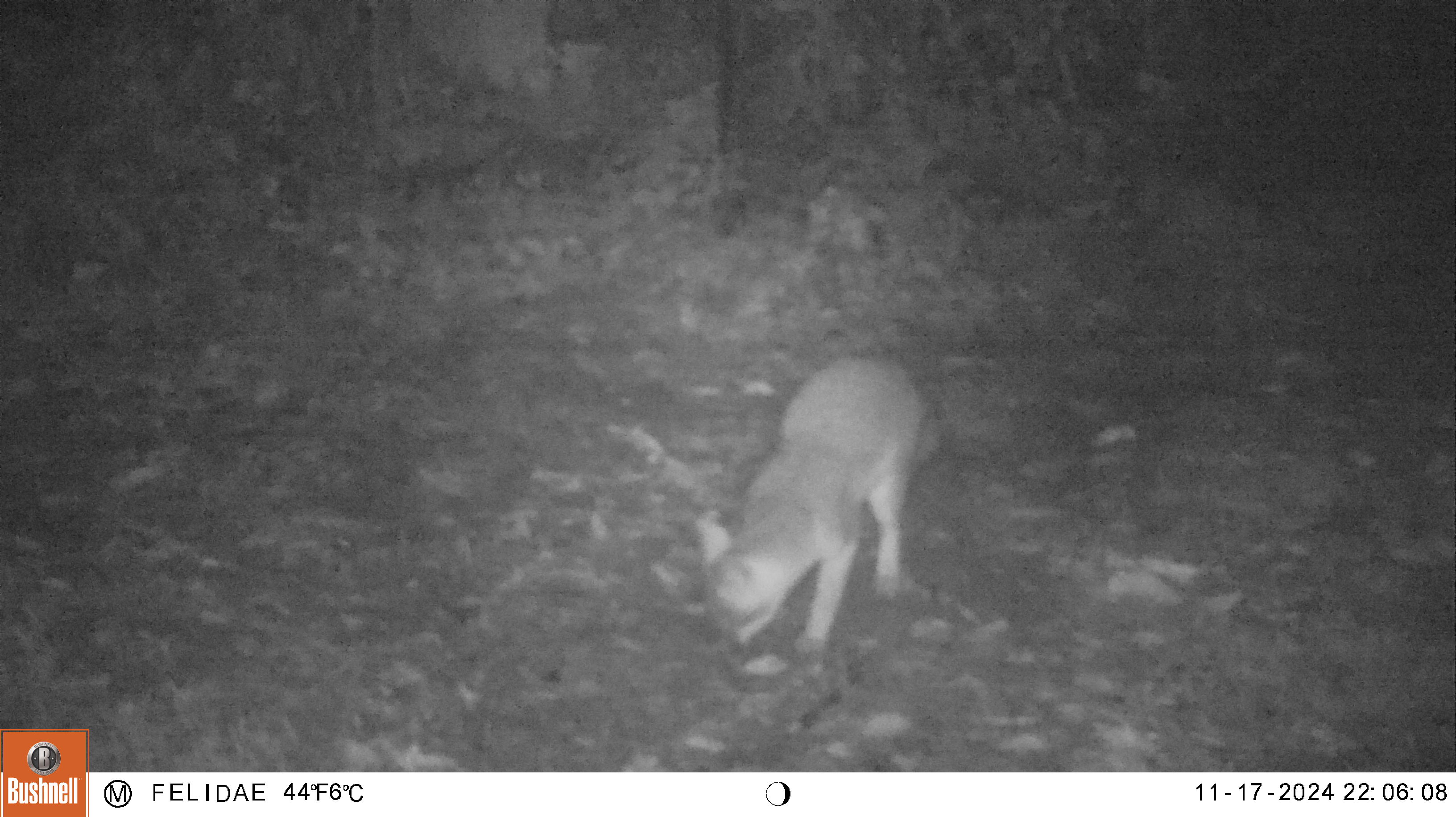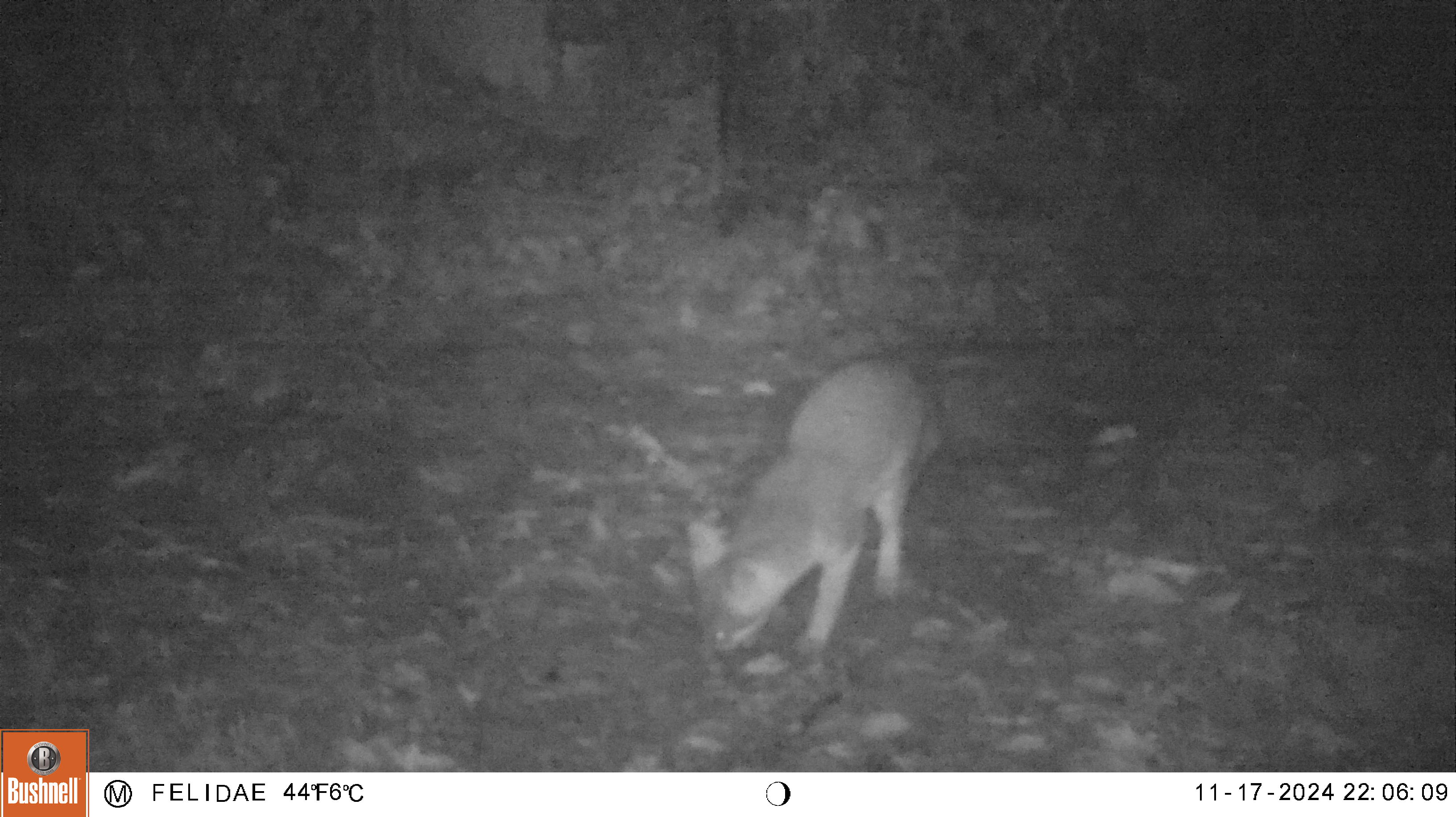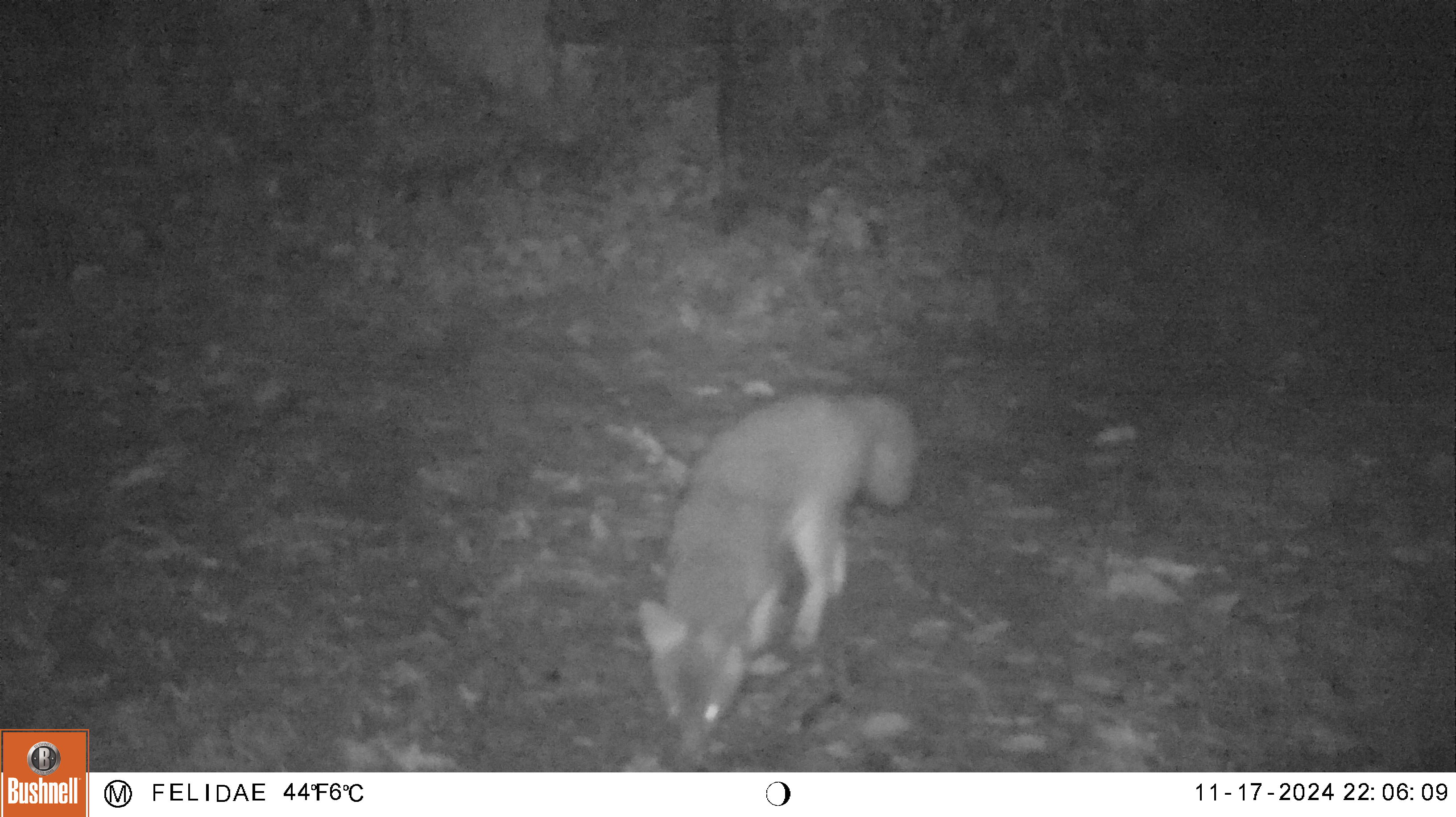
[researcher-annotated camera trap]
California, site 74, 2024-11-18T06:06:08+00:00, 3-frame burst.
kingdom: Animalia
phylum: Chordata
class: Mammalia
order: Carnivora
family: Canidae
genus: Urocyon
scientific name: Urocyon cinereoargenteus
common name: gray fox